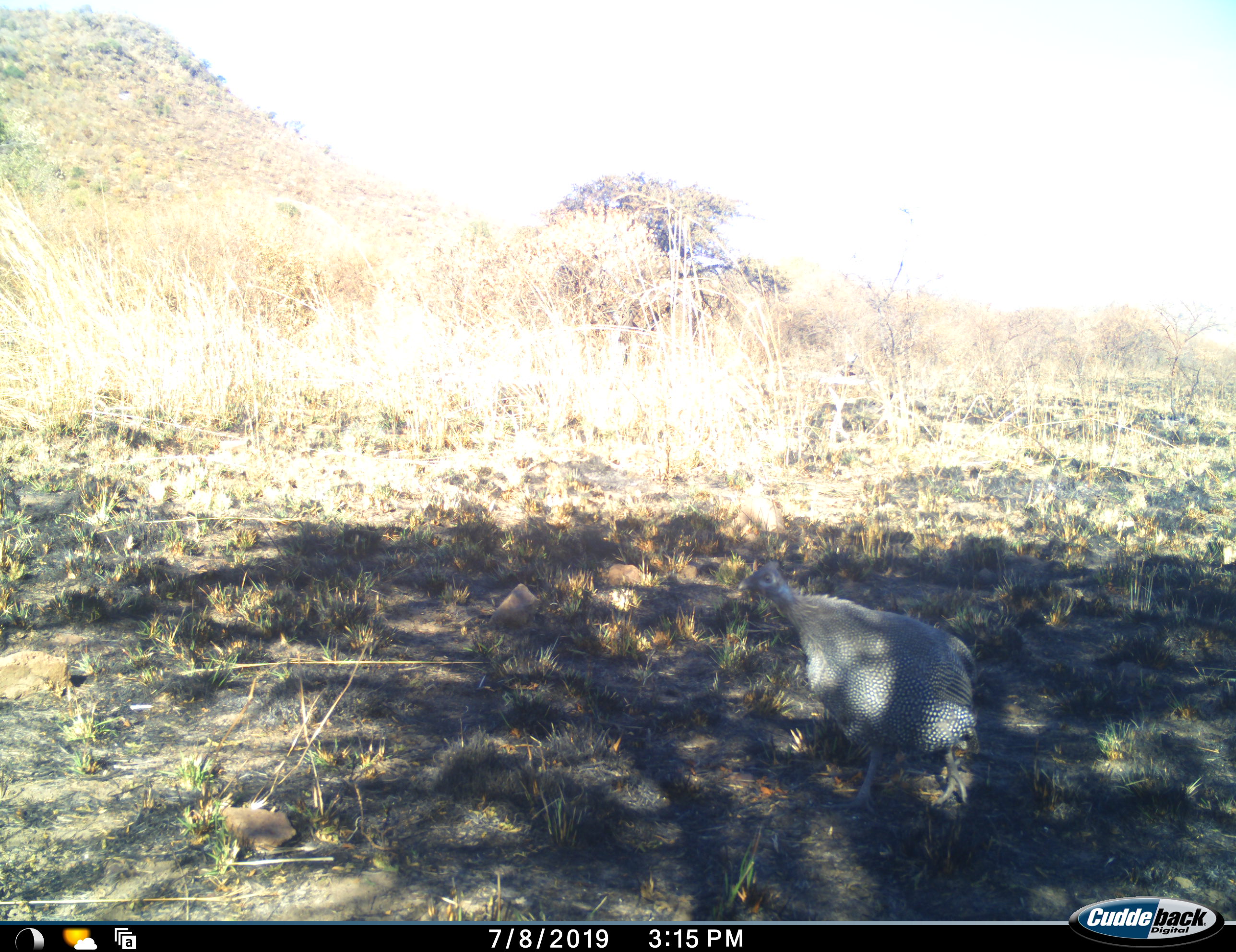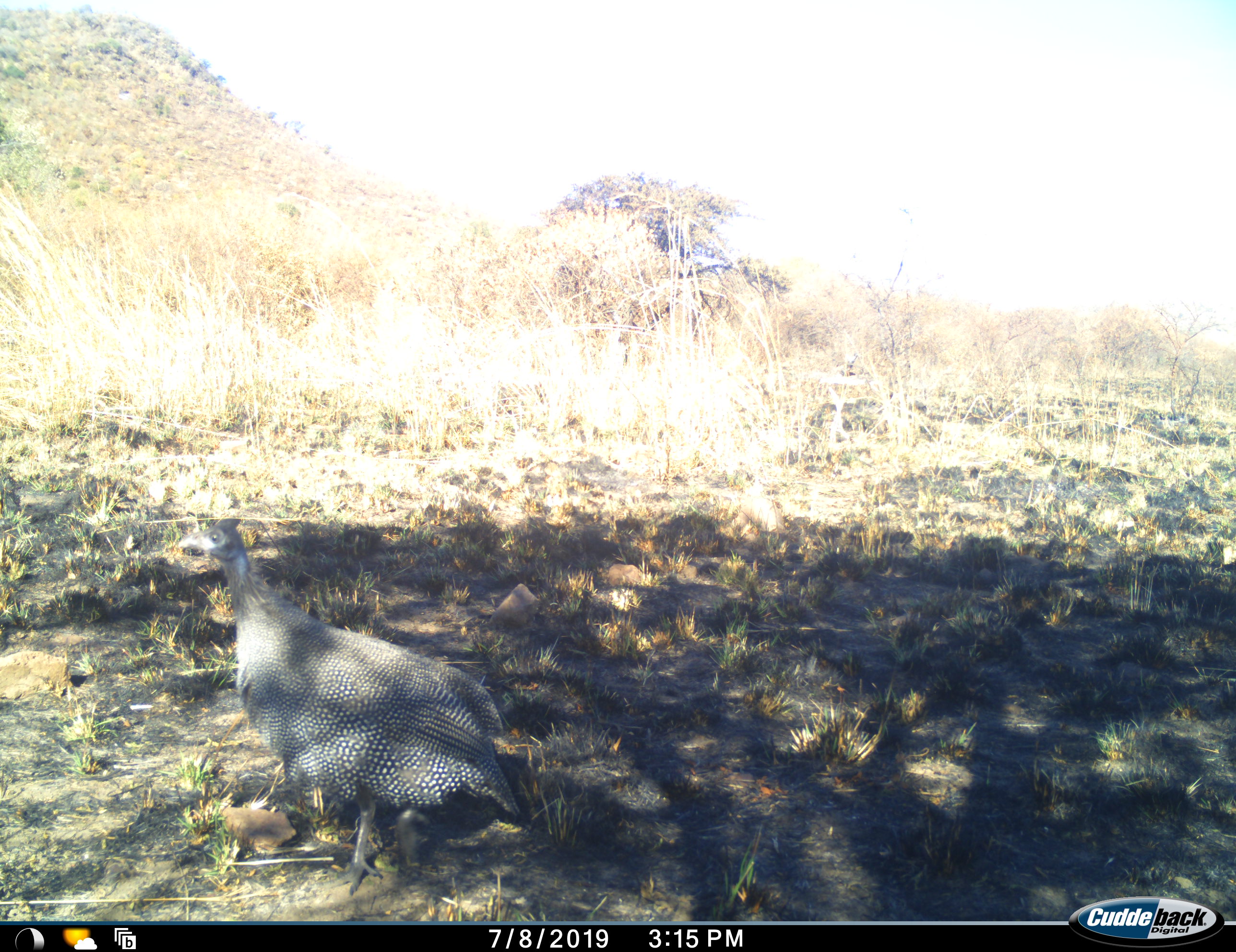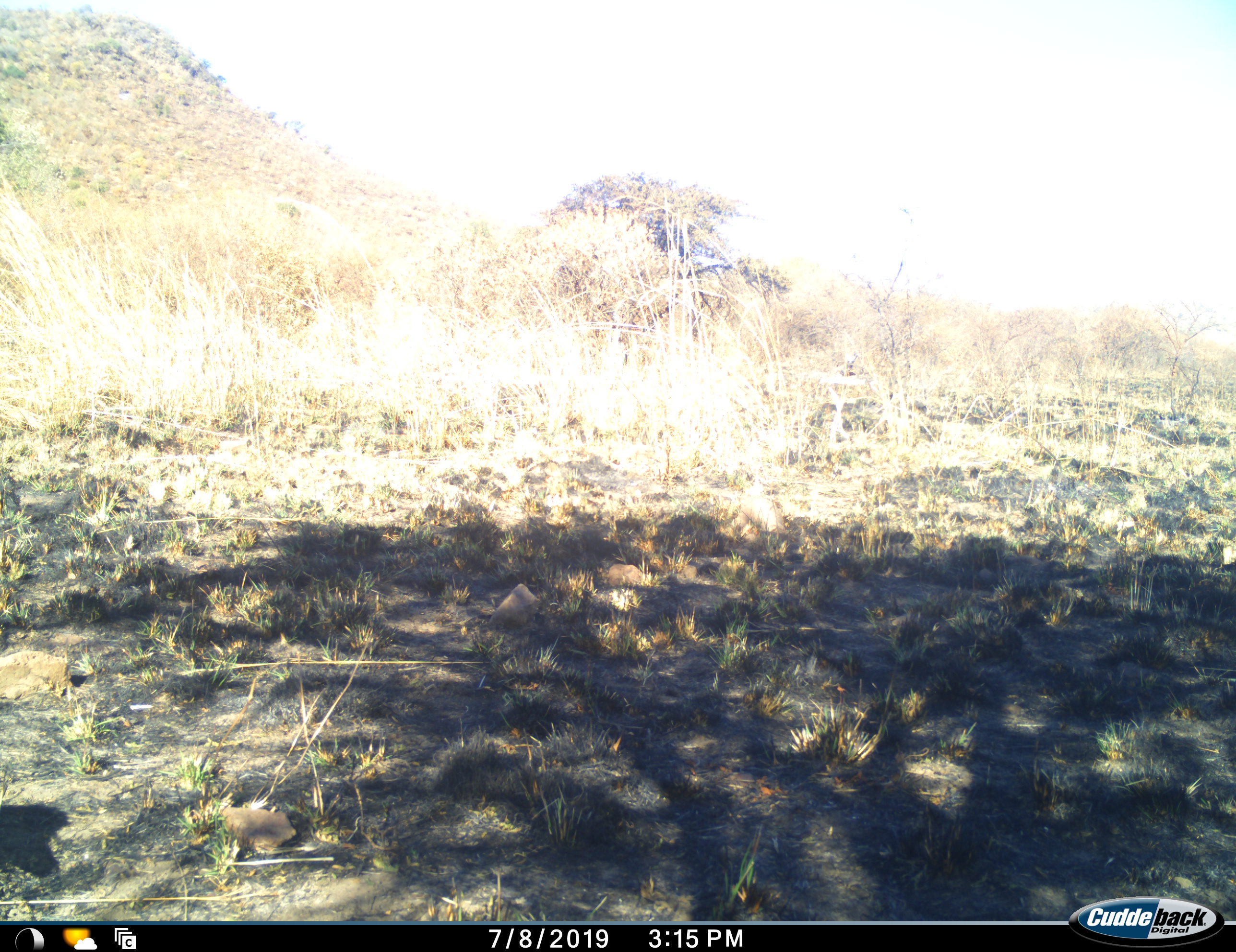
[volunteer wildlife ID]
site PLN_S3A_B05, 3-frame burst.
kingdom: Animalia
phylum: Chordata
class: Aves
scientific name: Aves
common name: bird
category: birdother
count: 1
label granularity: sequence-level